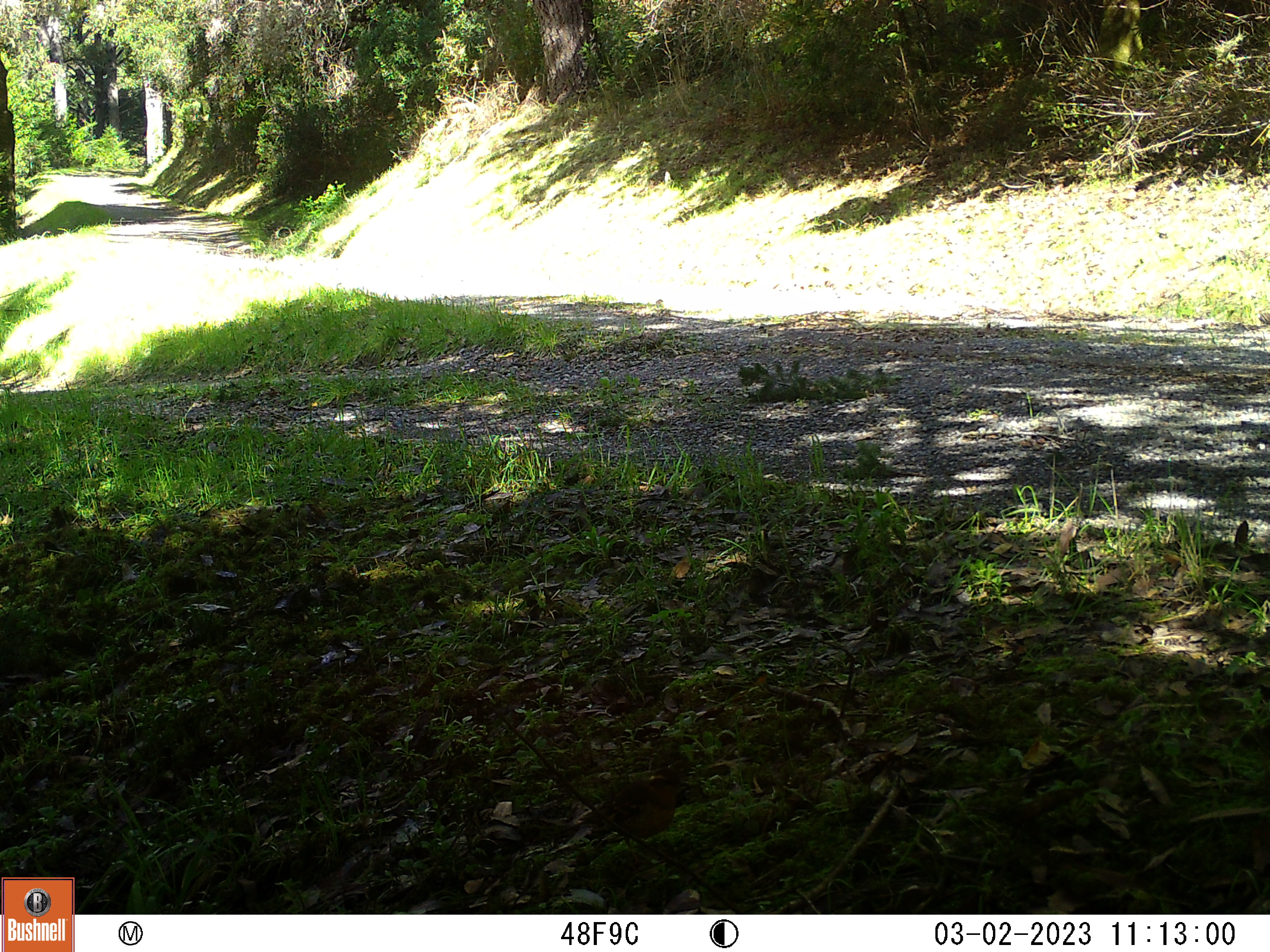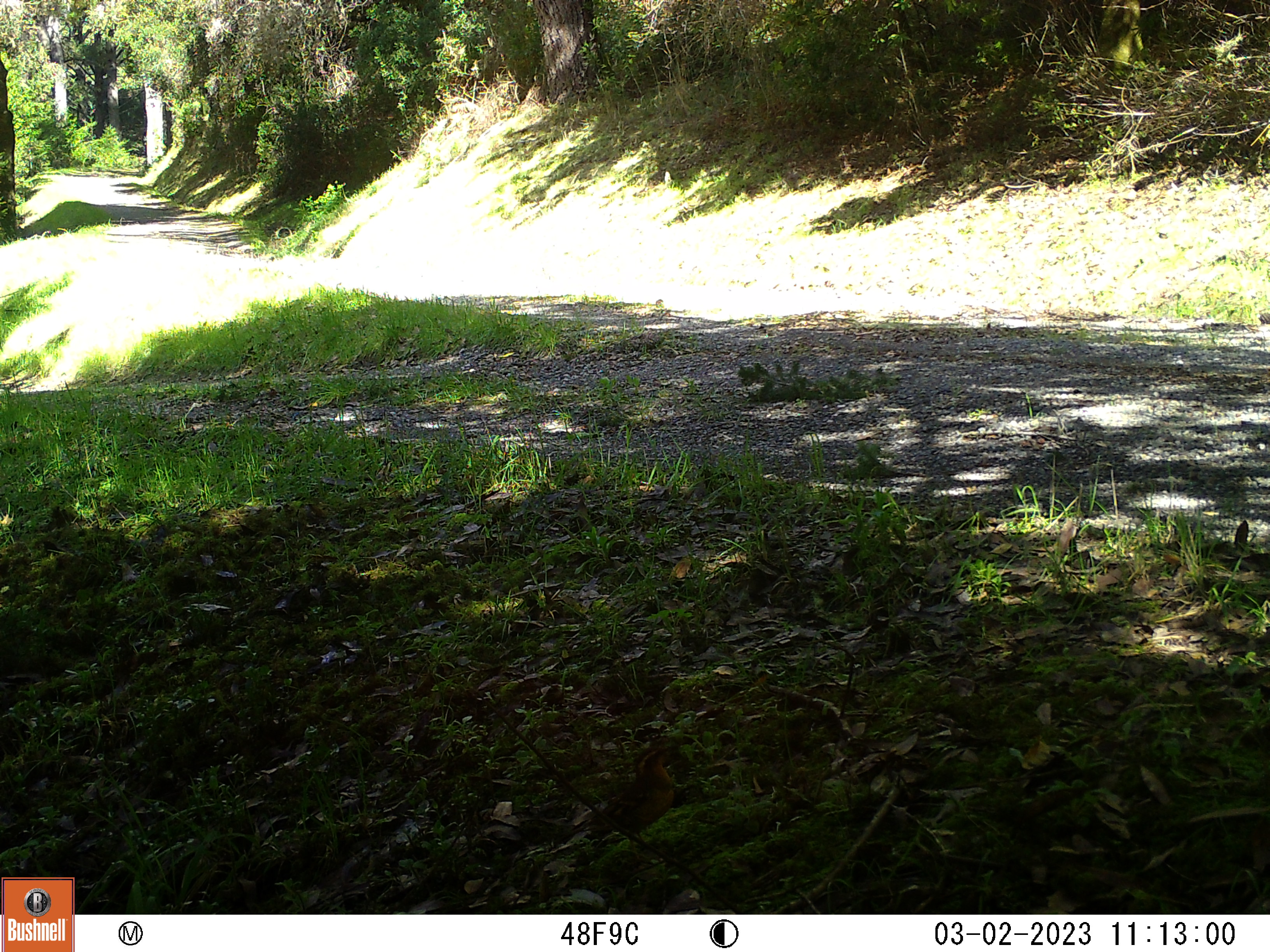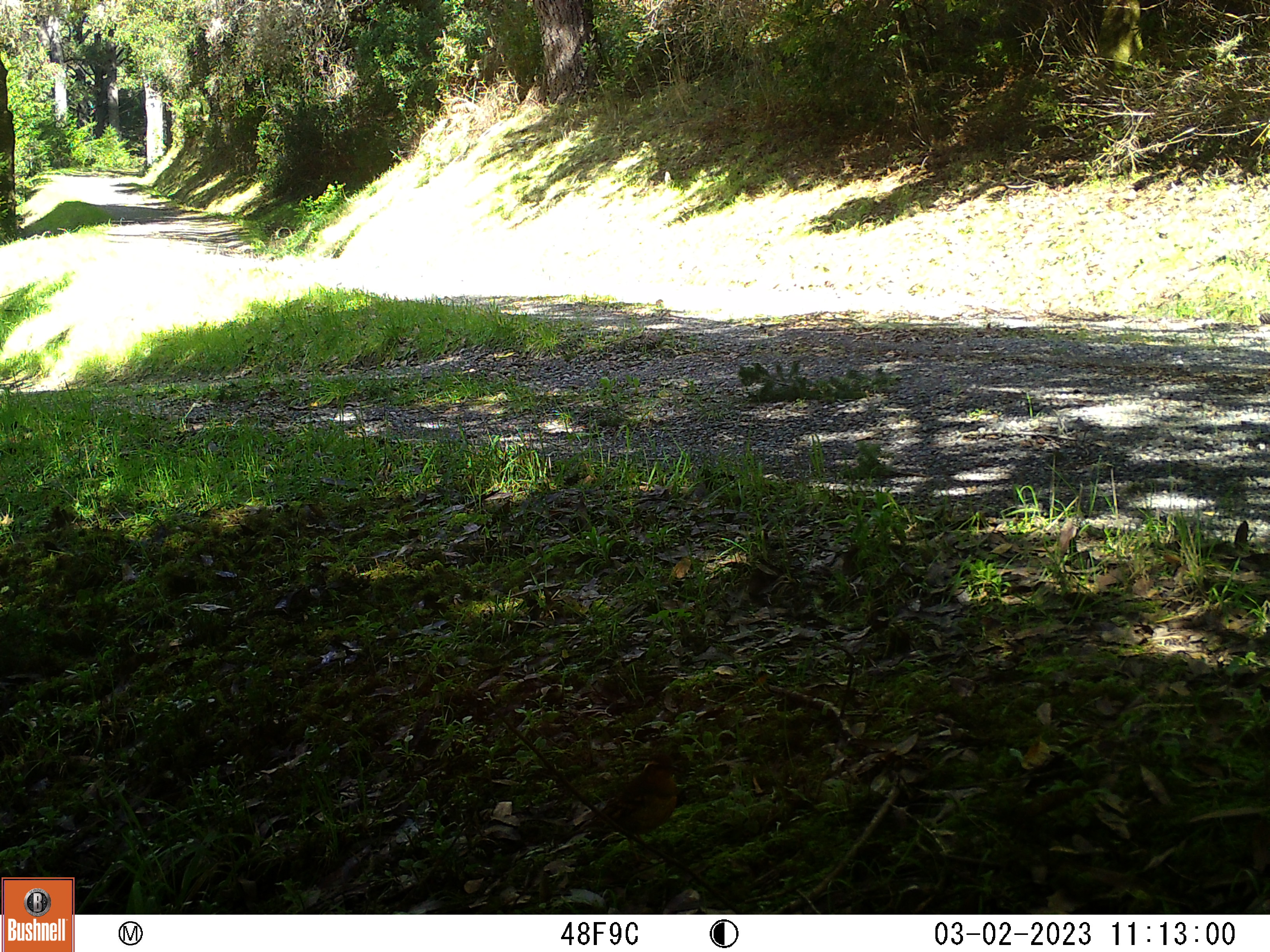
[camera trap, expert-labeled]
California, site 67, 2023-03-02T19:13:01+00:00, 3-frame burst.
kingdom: Animalia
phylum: Chordata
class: Aves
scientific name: Aves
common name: bird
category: unknown bird